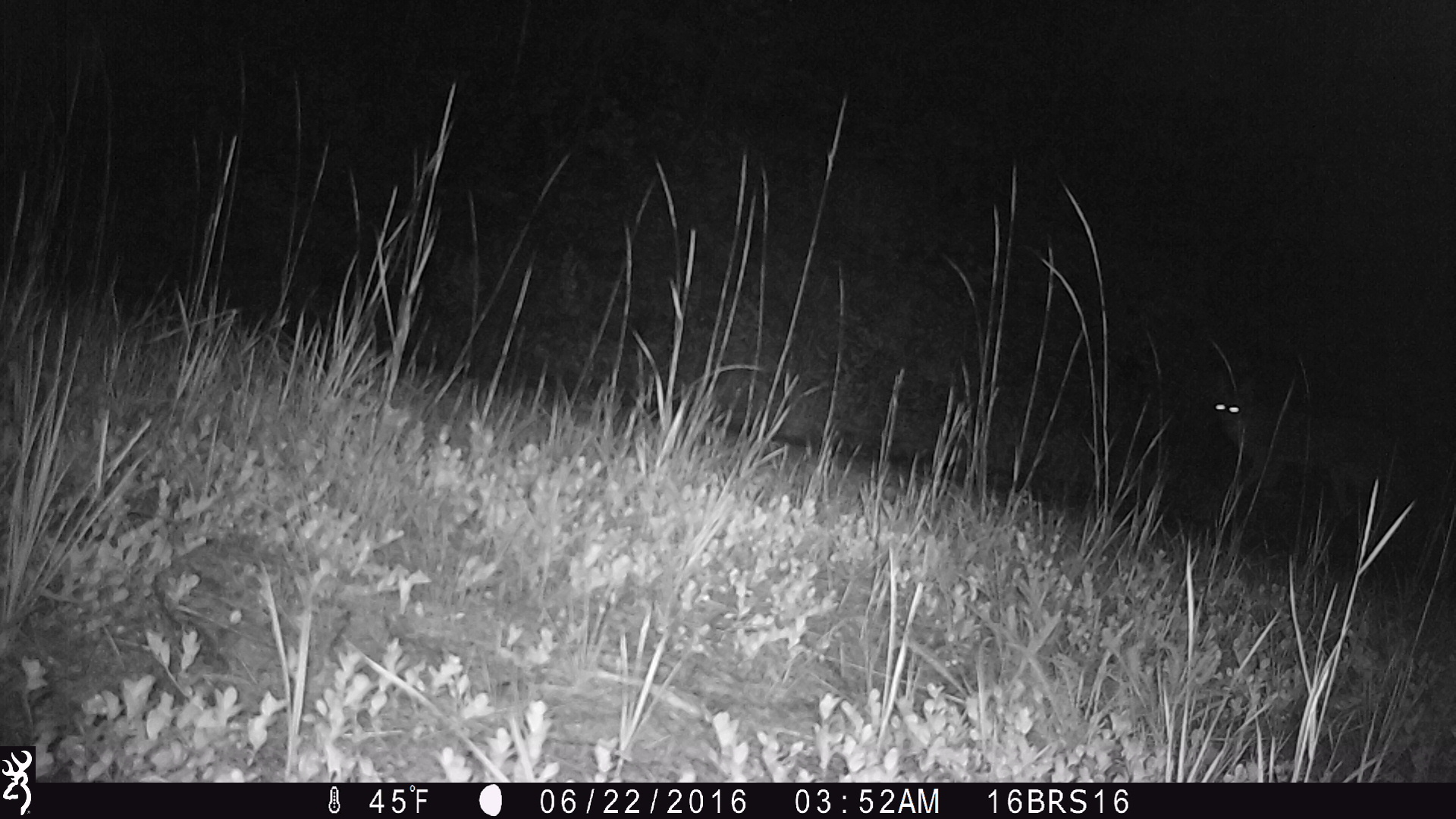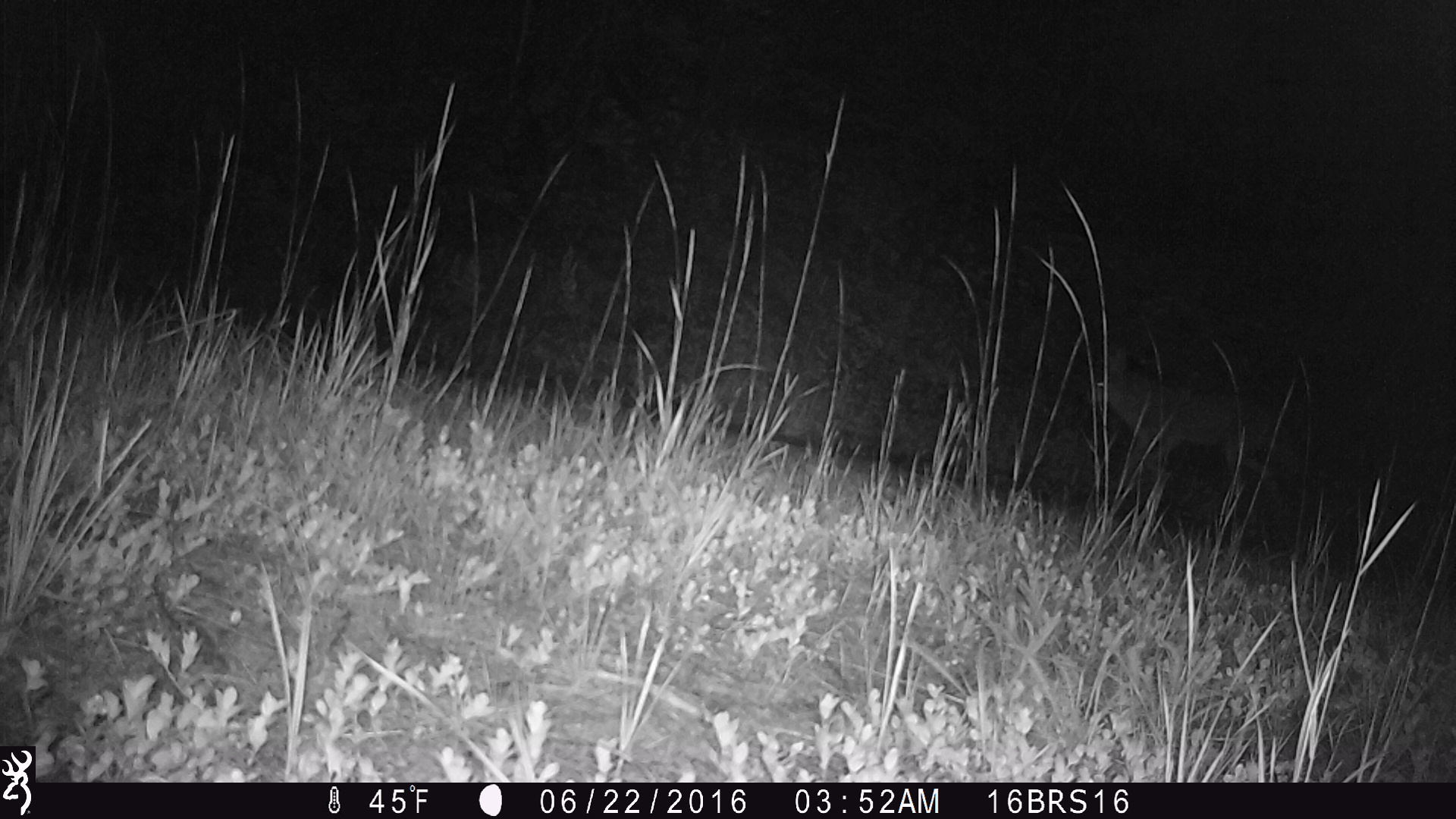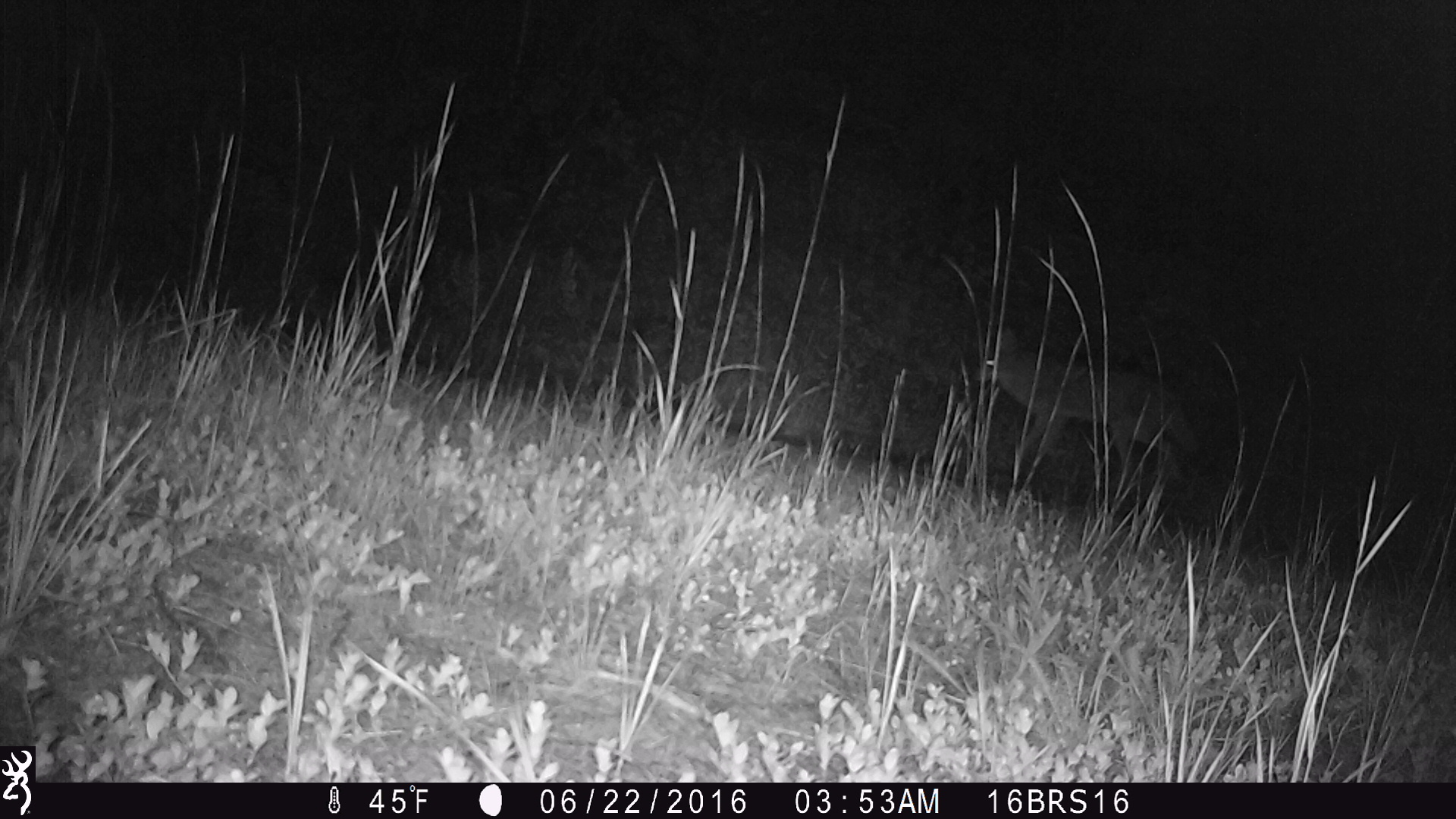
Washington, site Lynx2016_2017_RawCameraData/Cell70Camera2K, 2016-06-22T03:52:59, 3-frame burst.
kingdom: Animalia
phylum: Chordata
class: Mammalia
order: Carnivora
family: Canidae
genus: Canis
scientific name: Canis latrans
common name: coyote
Canis latrans (coyote). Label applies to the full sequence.